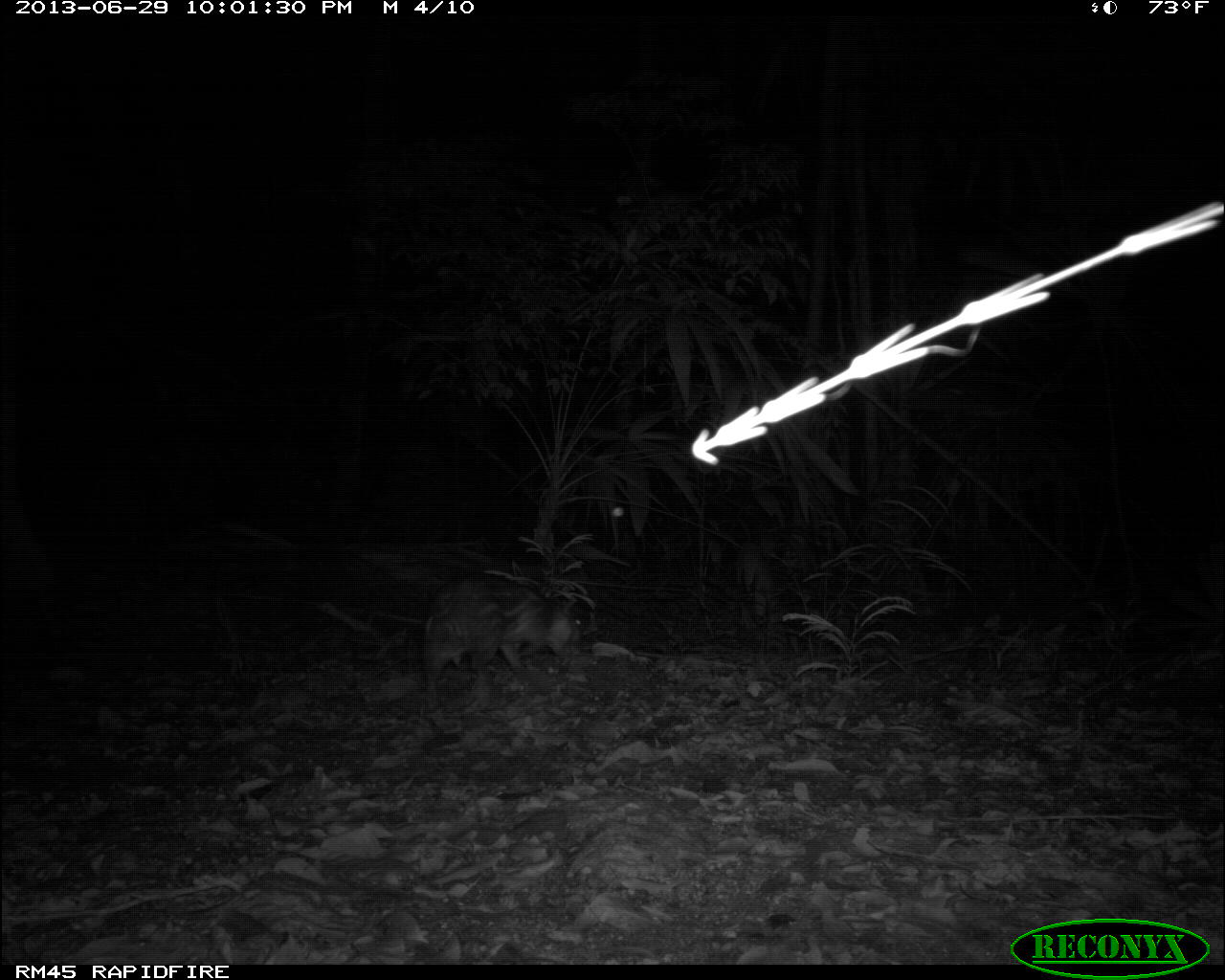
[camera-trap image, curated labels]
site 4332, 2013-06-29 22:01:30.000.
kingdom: Animalia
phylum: Chordata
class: Mammalia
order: Rodentia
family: Cuniculidae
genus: Cuniculus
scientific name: Cuniculus paca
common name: lowland paca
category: agouti paca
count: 1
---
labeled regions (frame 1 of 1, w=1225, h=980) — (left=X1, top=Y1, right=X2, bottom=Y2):
agouti paca: (left=421, top=571, right=585, bottom=707)